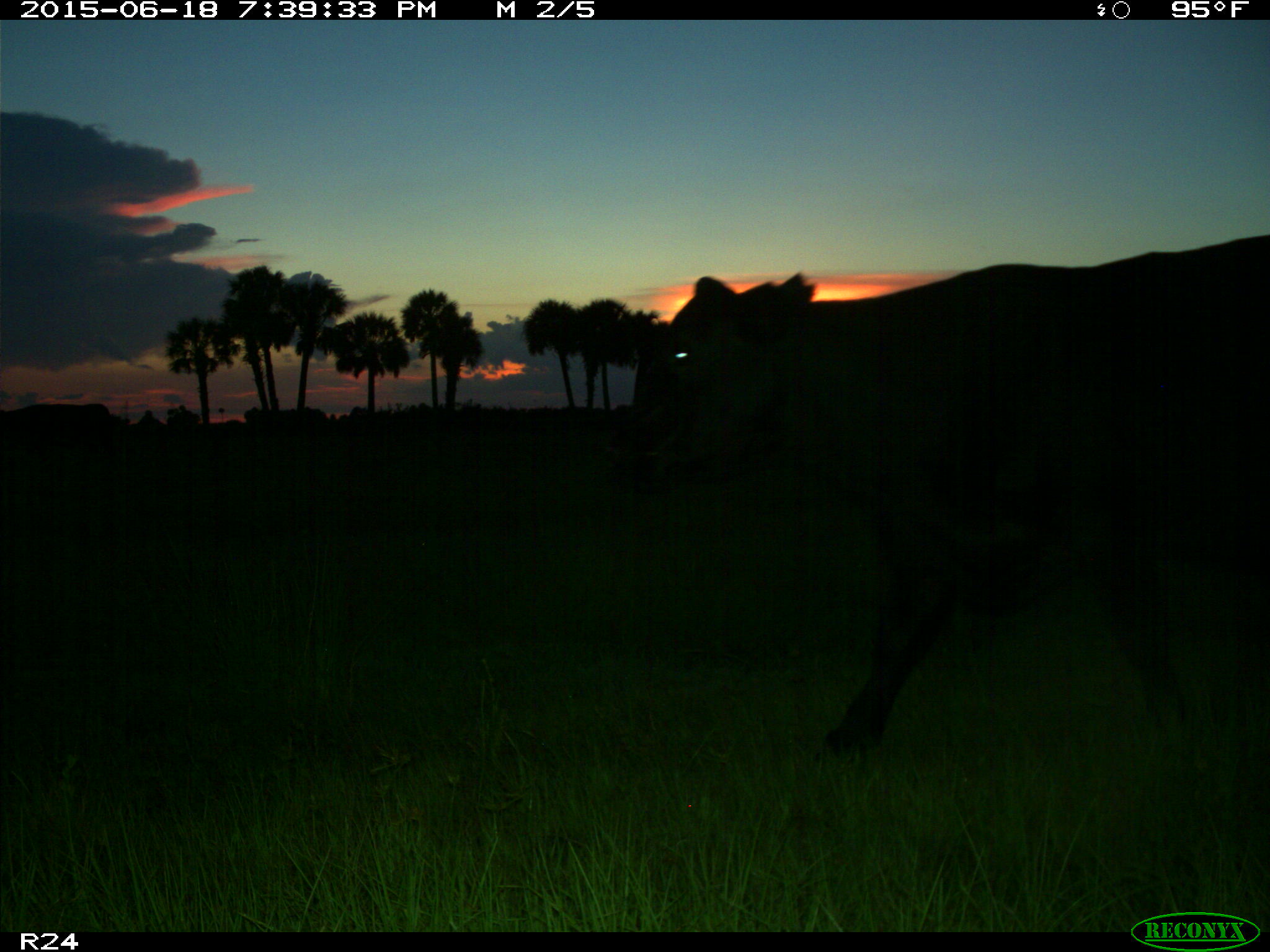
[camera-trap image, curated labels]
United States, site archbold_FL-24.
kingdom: Animalia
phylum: Chordata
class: Mammalia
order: Artiodactyla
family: Bovidae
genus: Bos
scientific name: Bos taurus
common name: domestic cow